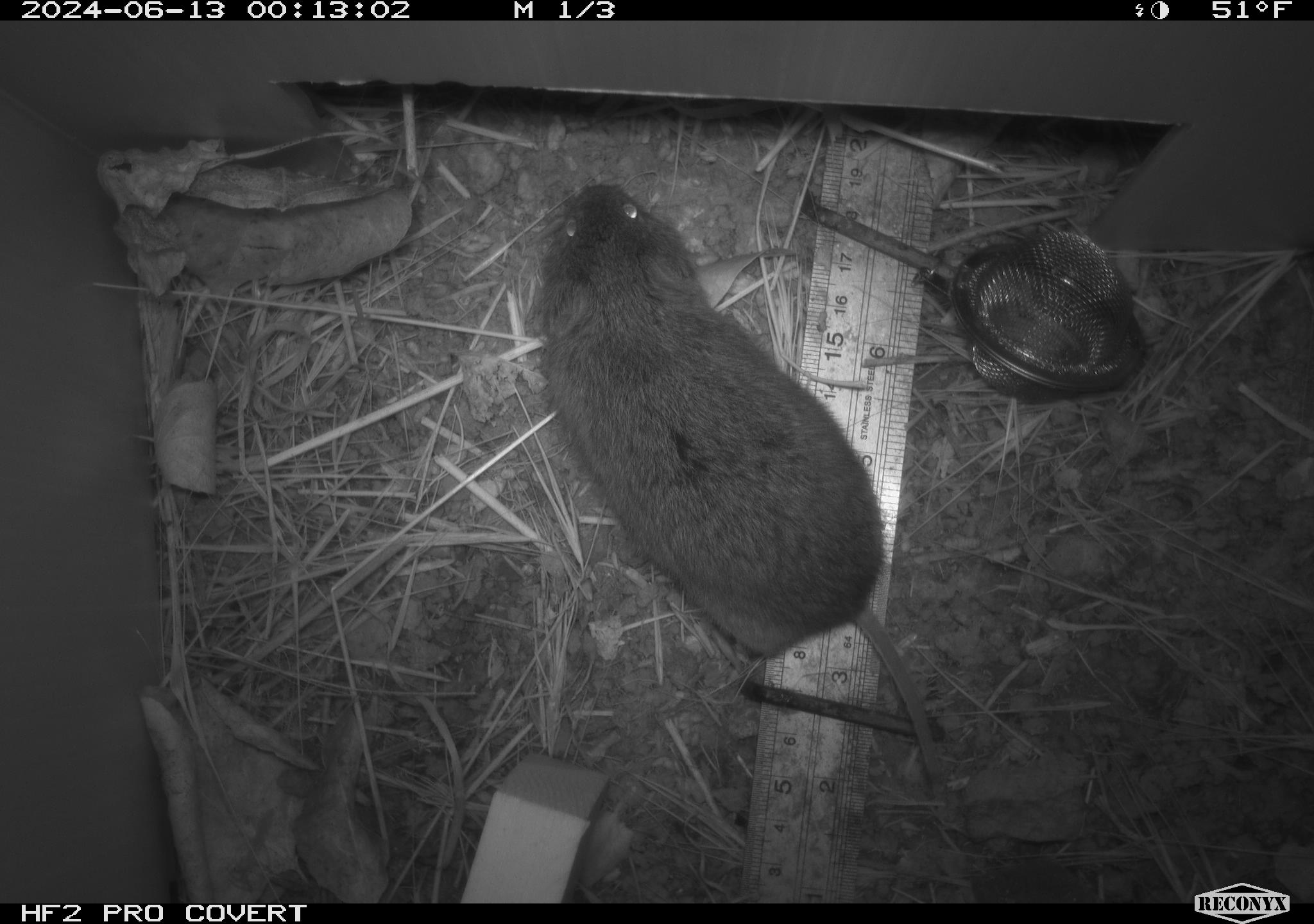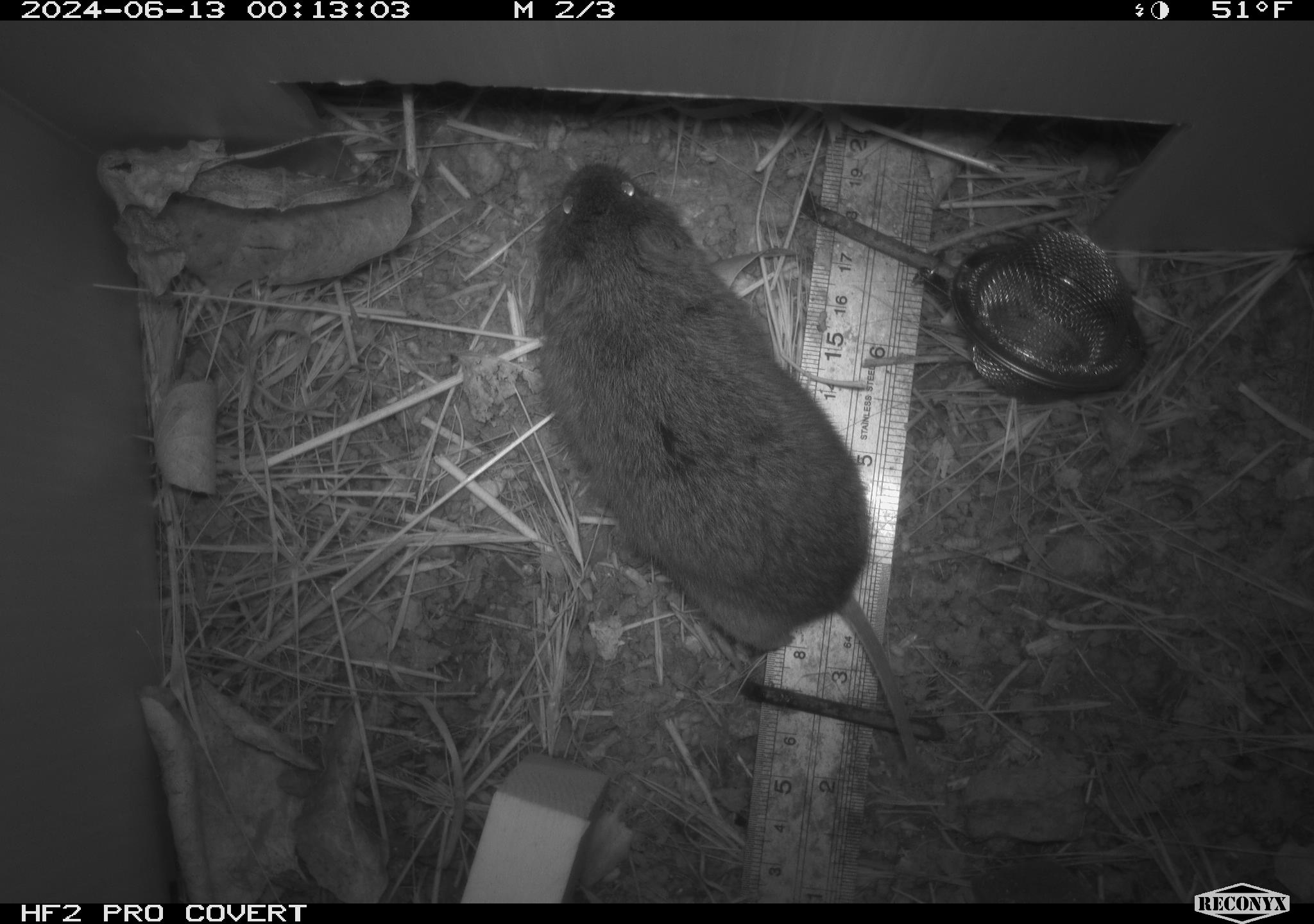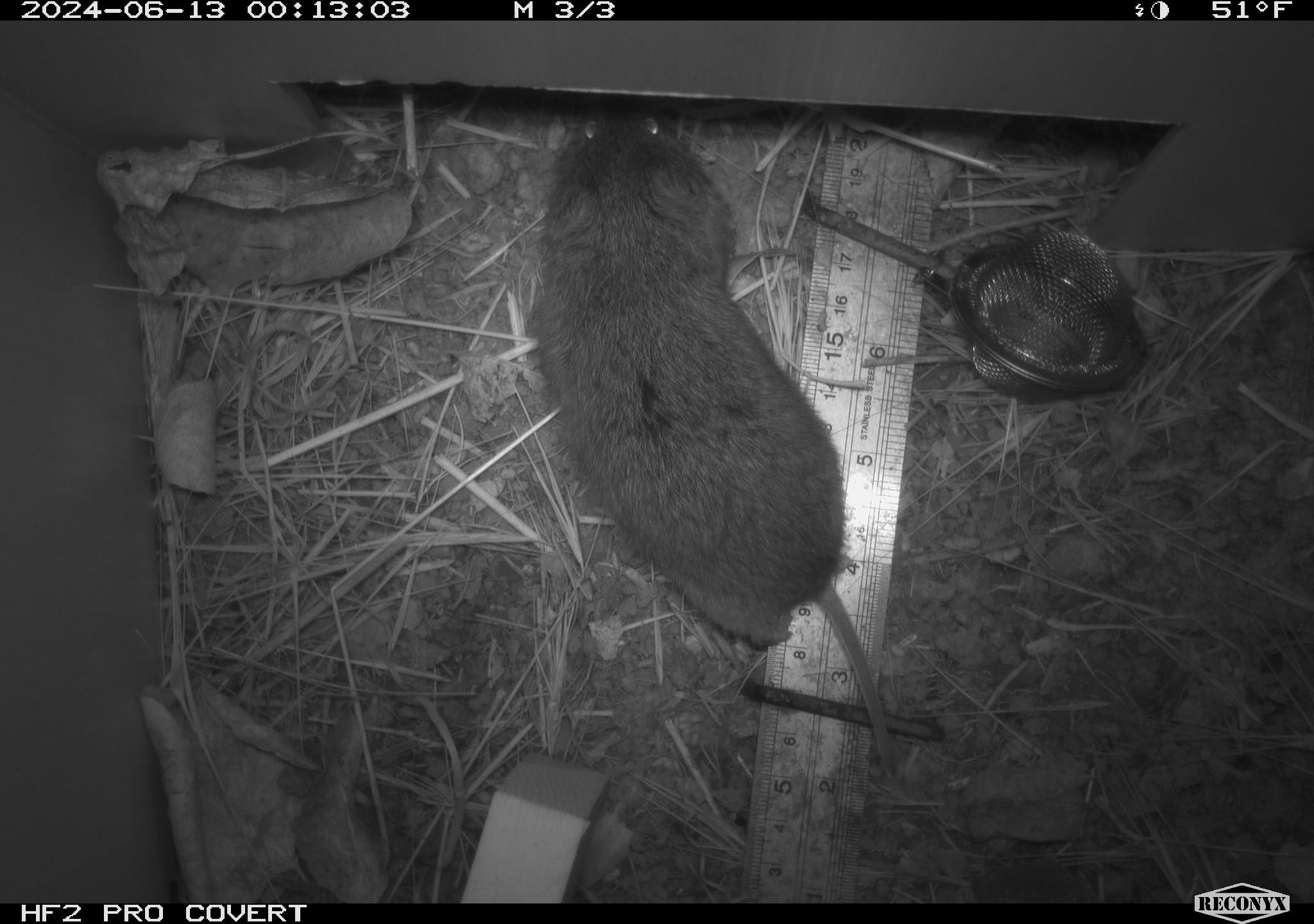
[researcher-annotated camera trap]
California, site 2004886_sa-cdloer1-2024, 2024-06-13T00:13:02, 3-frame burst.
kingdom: Animalia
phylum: Chordata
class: Mammalia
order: Rodentia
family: Cricetidae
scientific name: Arvicolinae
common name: voles, lemmings, and muskrats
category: arvicolinae subfamily